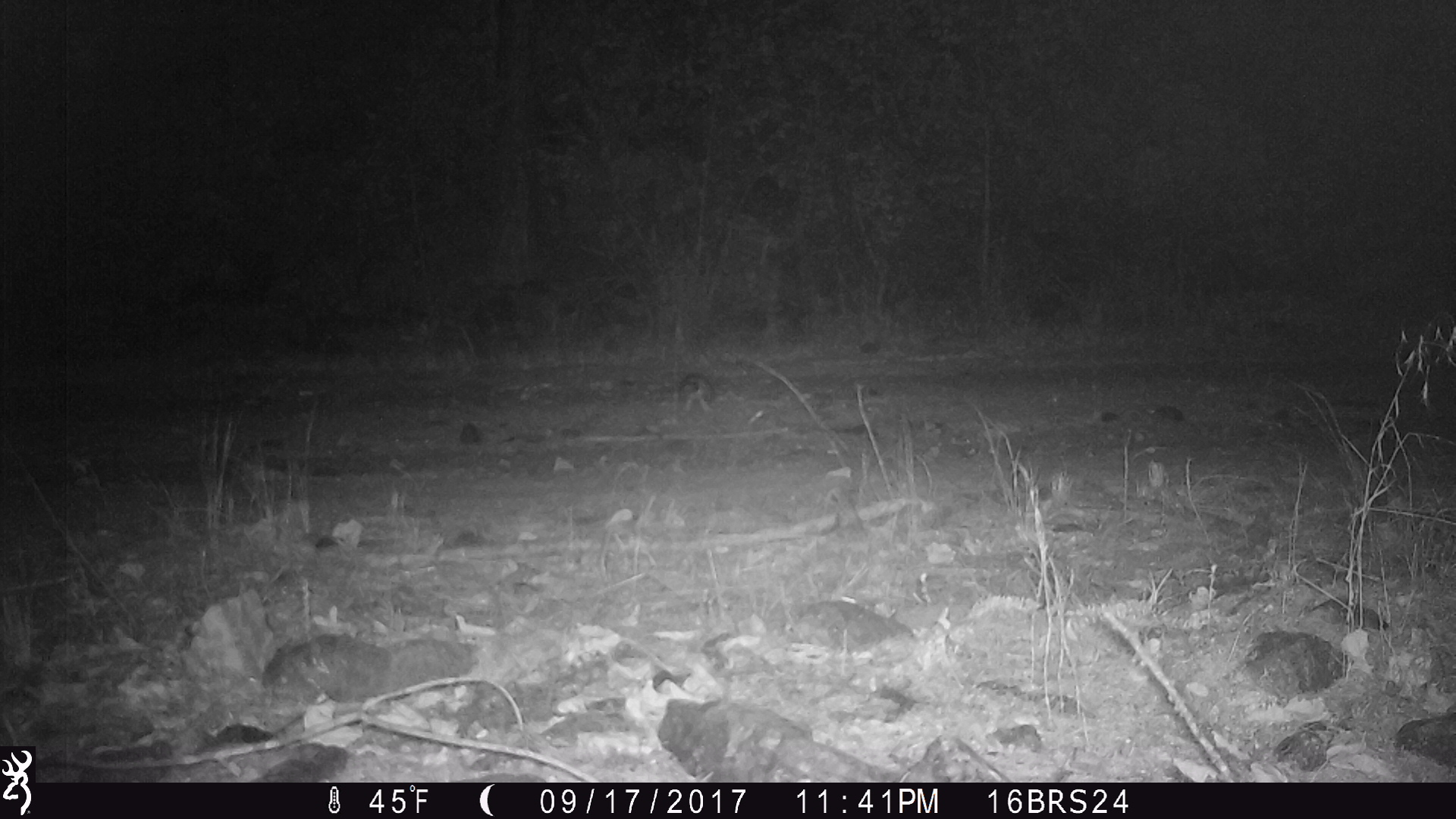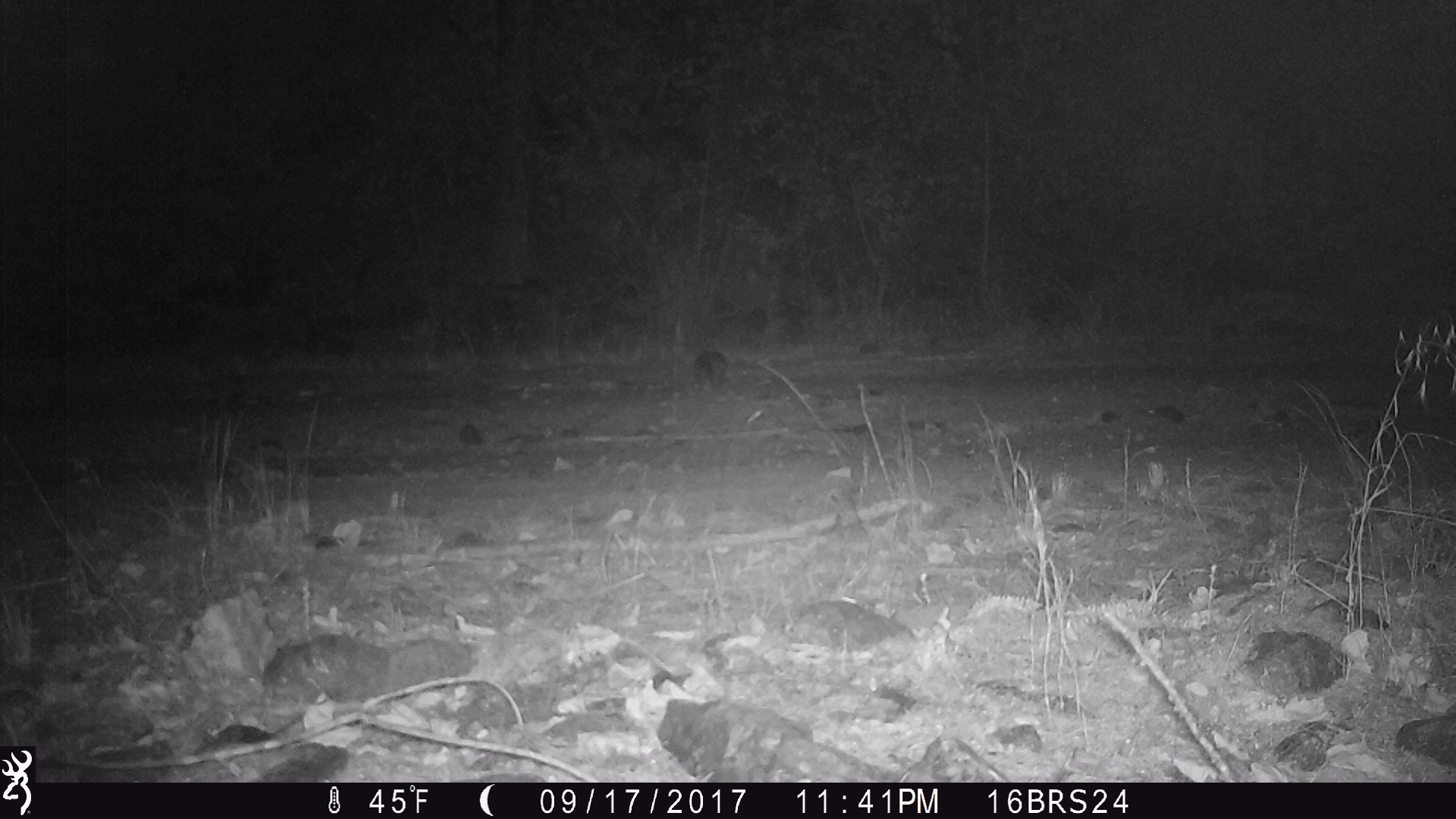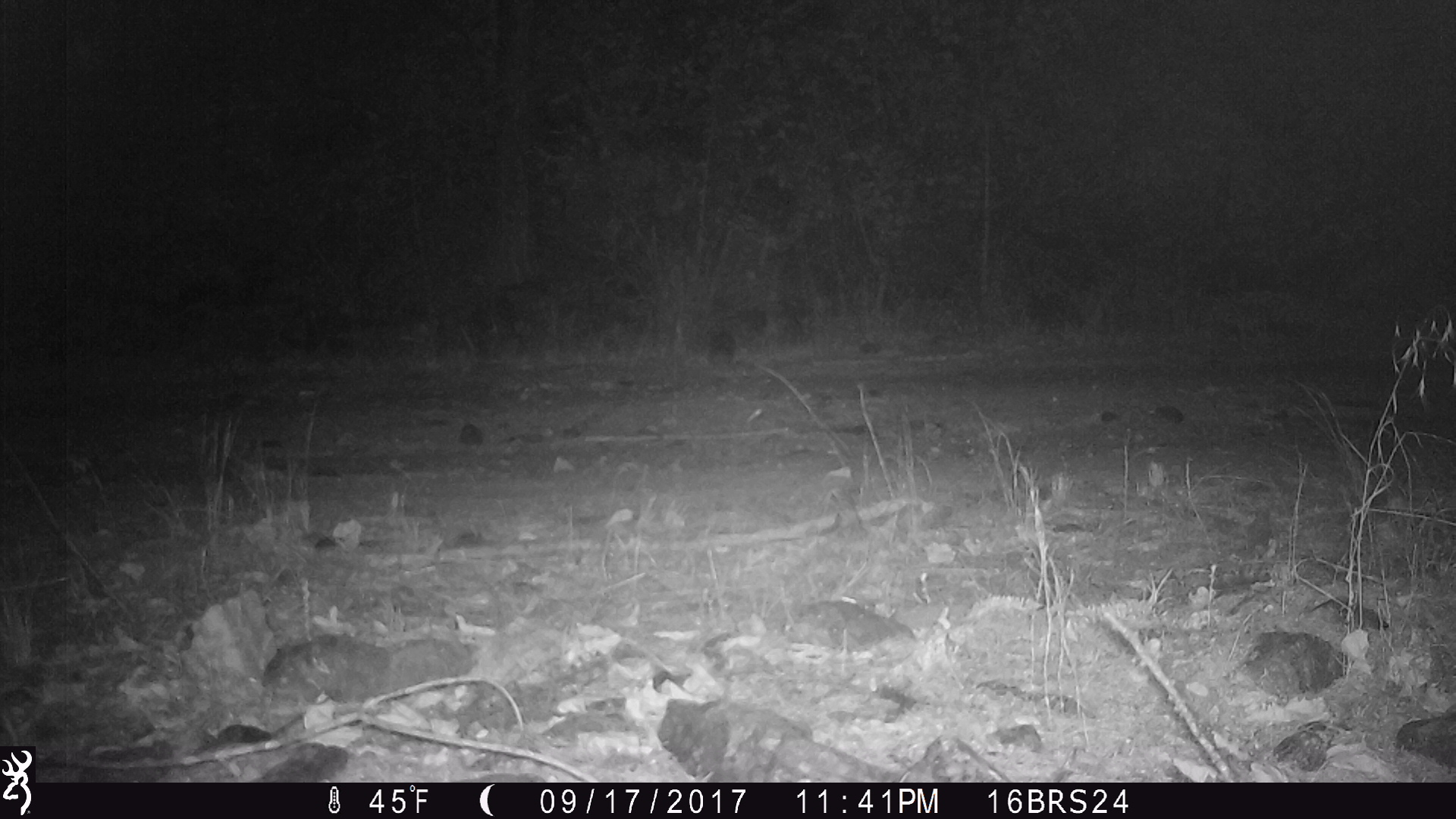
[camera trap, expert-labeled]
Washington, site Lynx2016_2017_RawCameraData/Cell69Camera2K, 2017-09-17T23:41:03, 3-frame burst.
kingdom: Animalia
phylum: Chordata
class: Mammalia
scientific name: Mammalia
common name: small mammal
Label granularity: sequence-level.